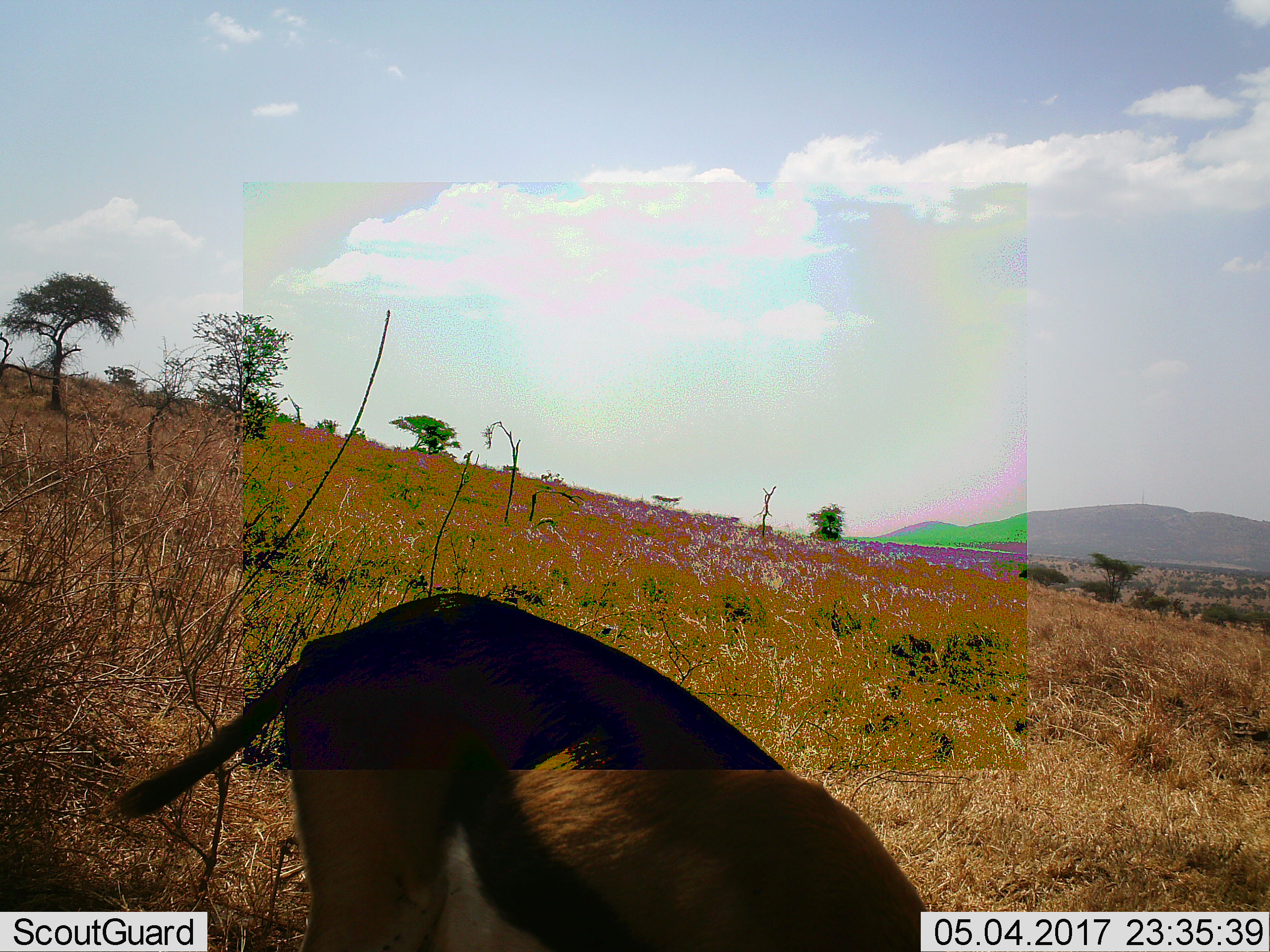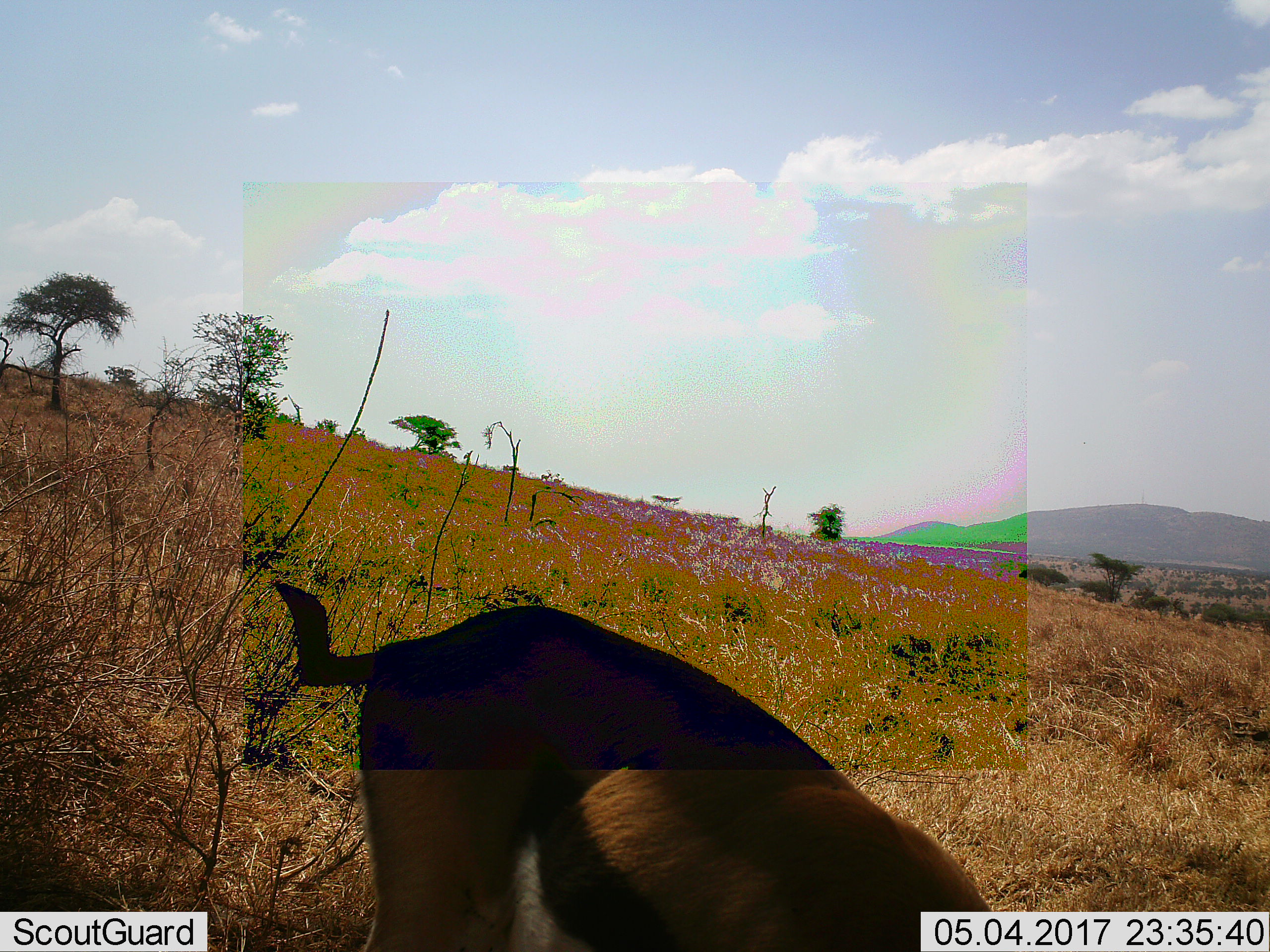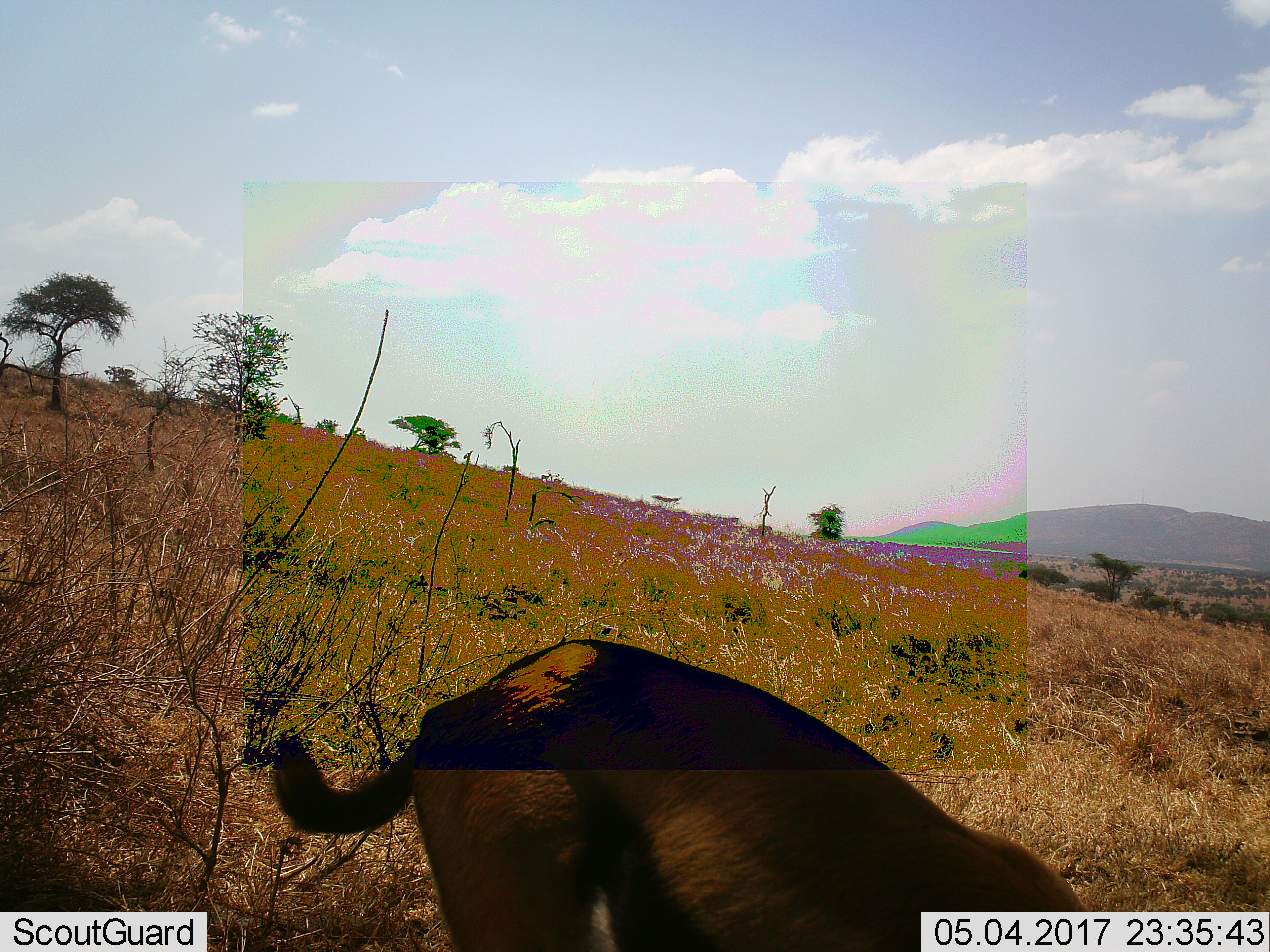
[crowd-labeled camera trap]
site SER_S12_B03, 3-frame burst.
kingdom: Animalia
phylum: Chordata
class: Mammalia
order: Artiodactyla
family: Bovidae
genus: Eudorcas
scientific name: Eudorcas thomsonii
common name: thomson's gazelle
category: gazellethomsons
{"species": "gazellethomsons (thomson's gazelle) (Eudorcas thomsonii)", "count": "1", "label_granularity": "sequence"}